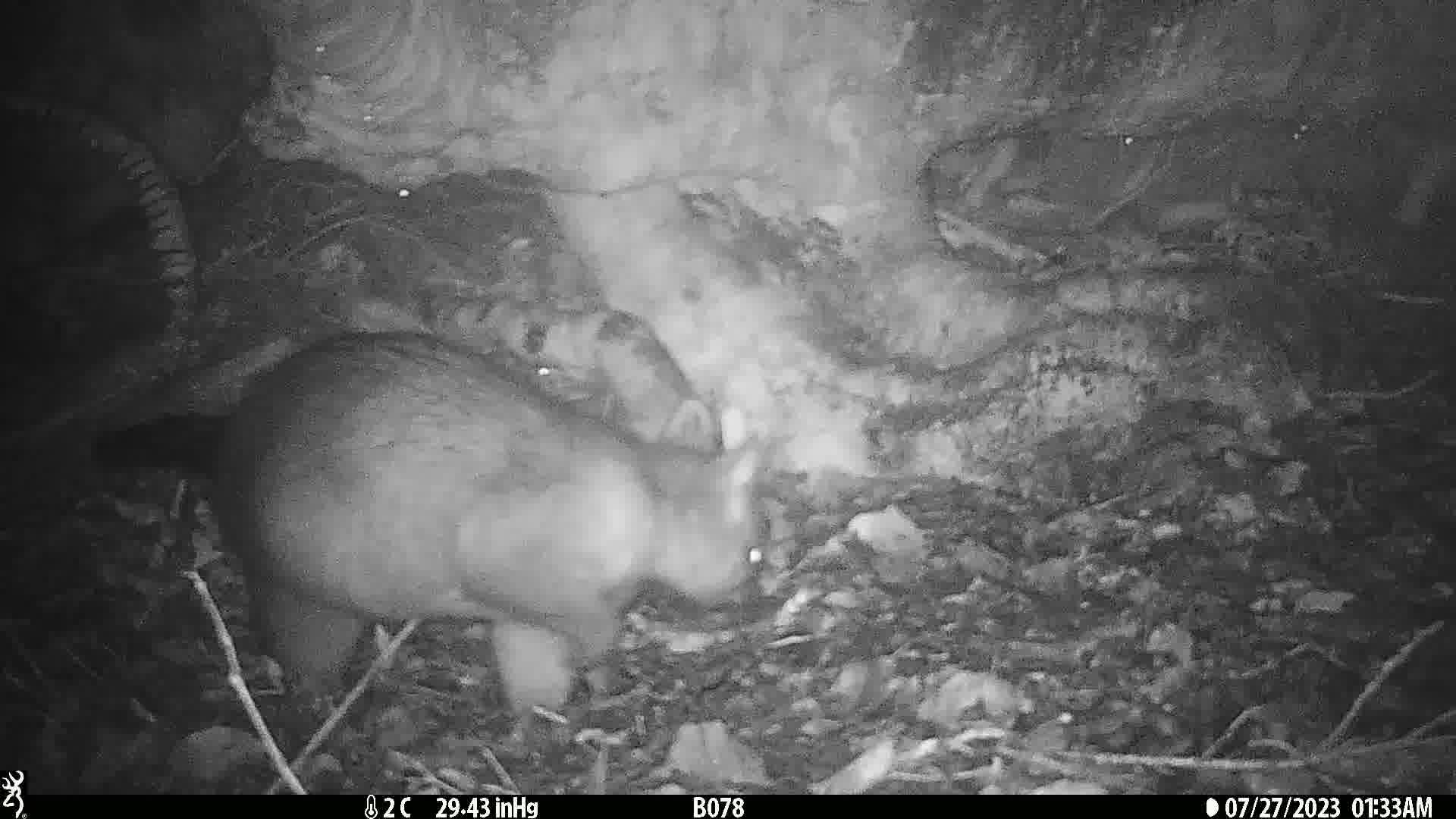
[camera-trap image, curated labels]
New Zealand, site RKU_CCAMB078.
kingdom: Animalia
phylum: Chordata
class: Mammalia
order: Diprotodontia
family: Phalangeridae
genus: Trichosurus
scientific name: Trichosurus vulpecula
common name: common brushtail possum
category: possum